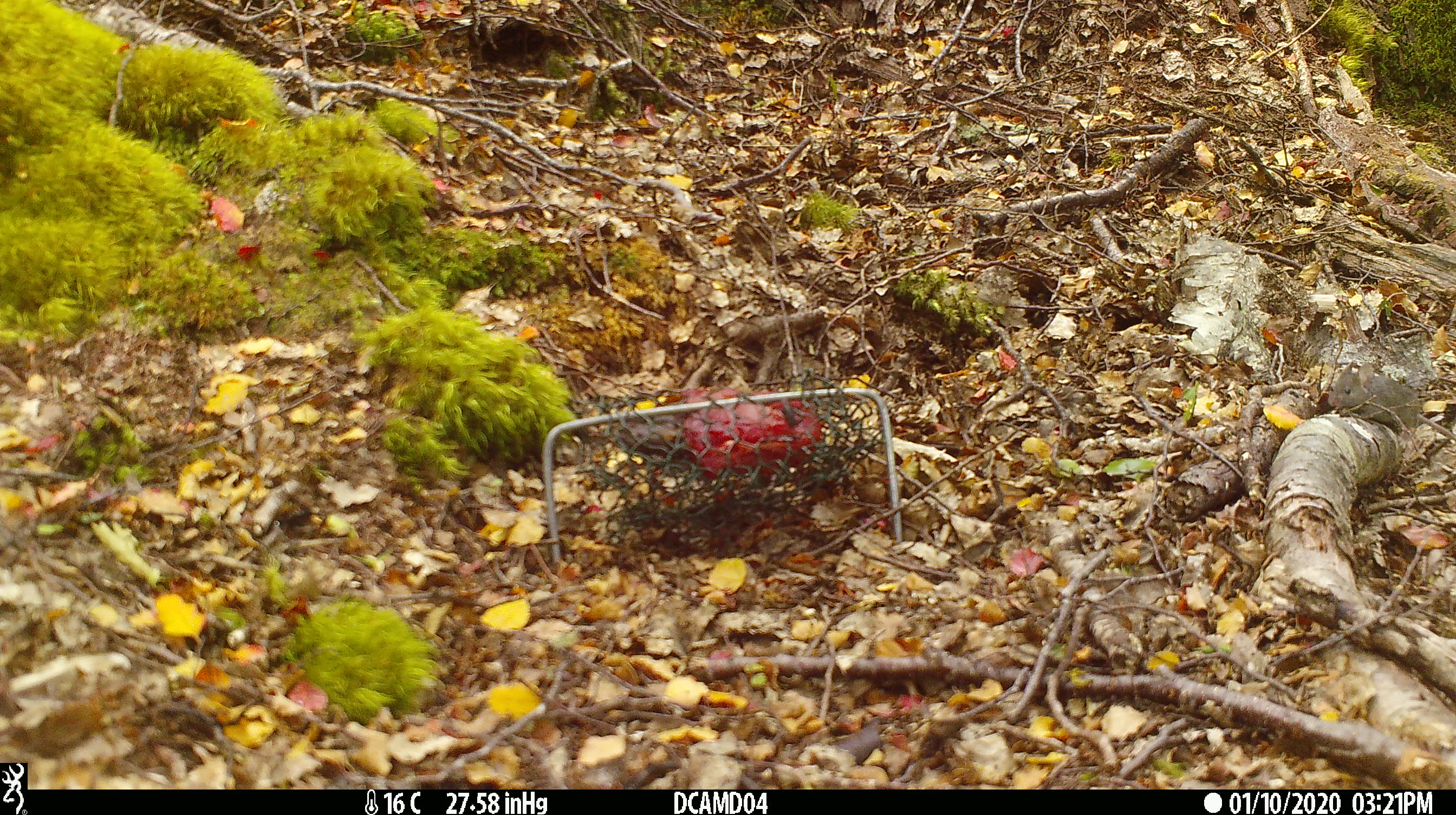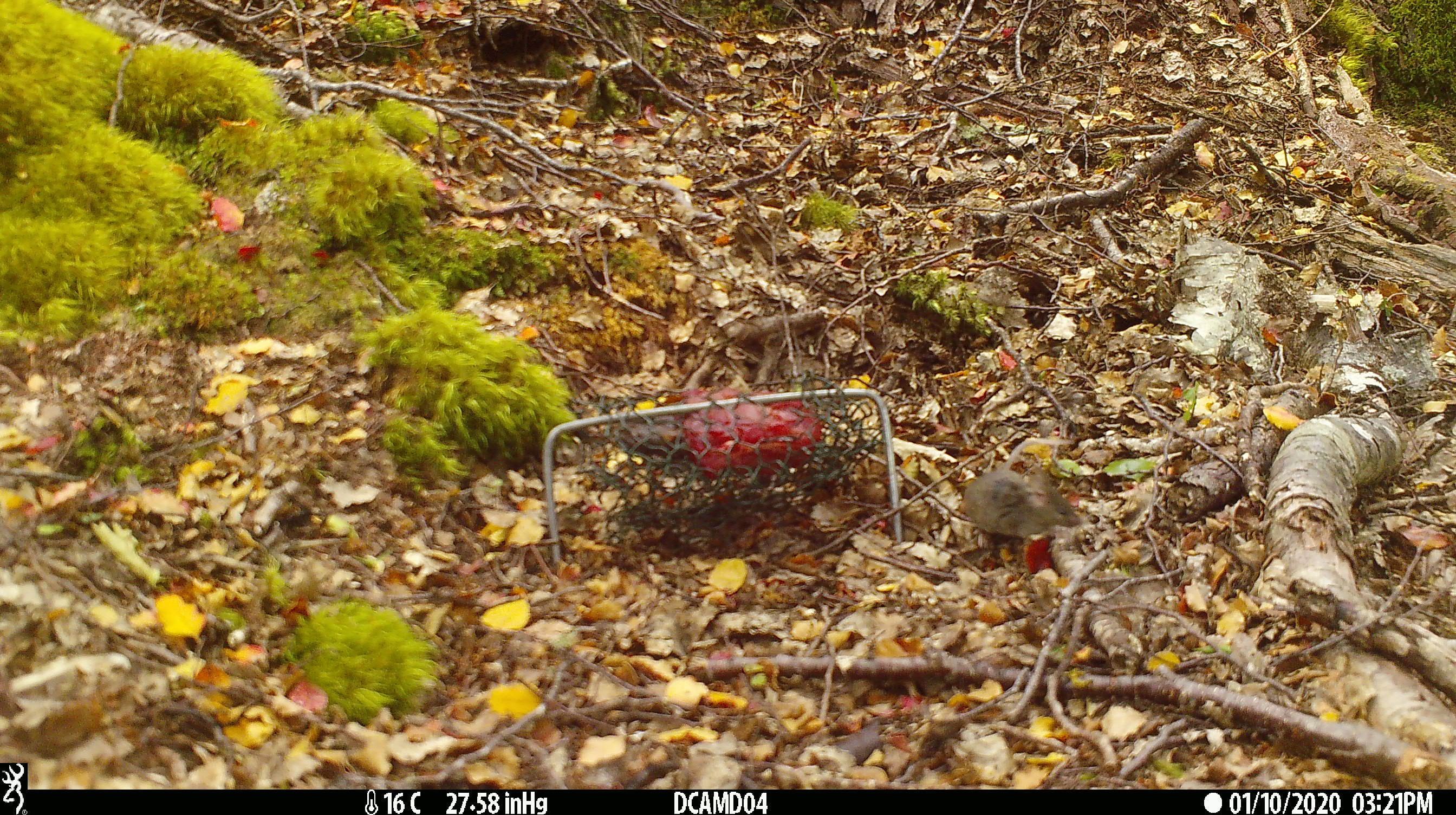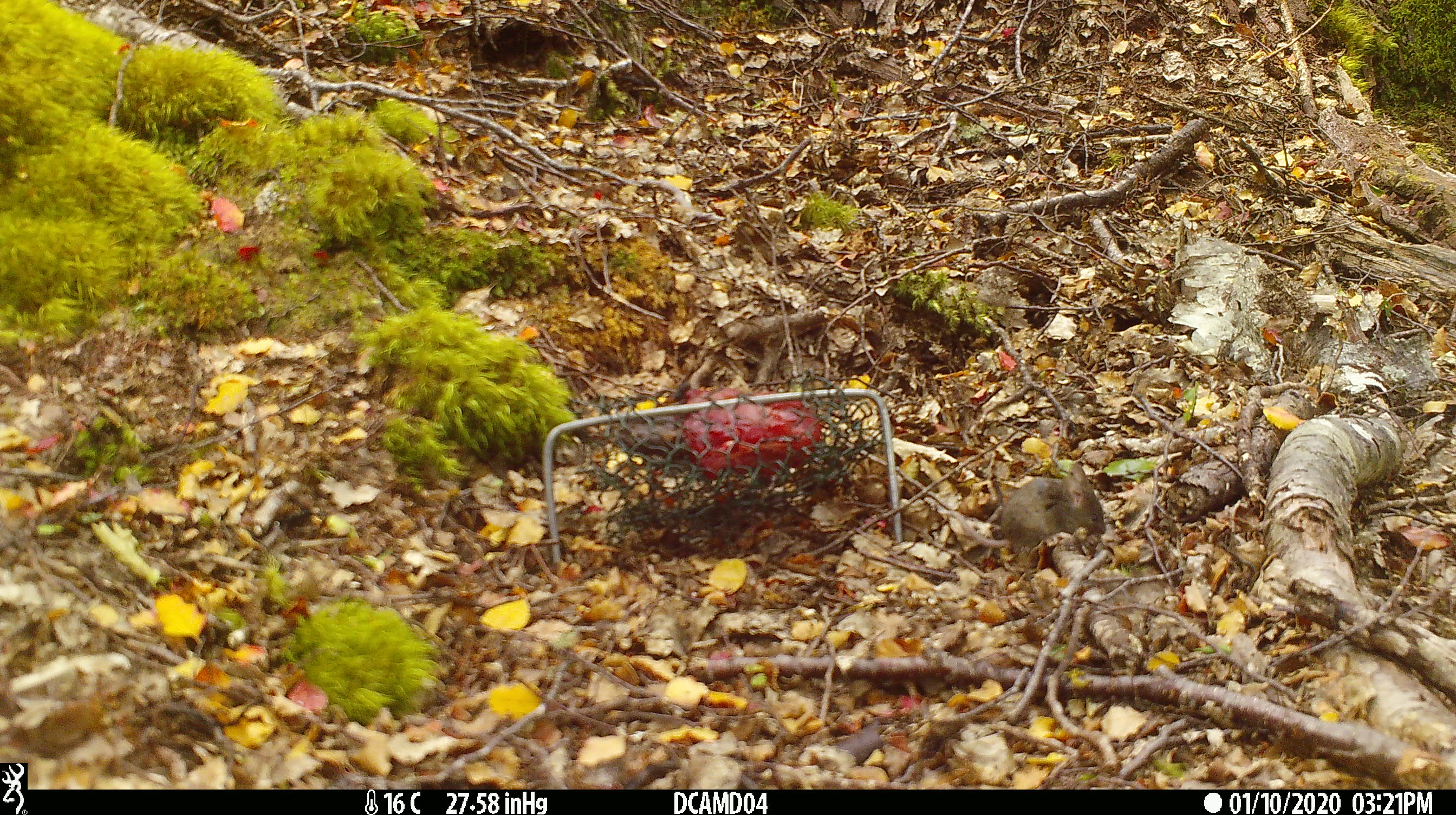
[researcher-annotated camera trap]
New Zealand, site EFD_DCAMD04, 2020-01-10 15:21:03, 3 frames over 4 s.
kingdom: Animalia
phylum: Chordata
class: Mammalia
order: Rodentia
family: Muridae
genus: Mus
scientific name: Mus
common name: mouse